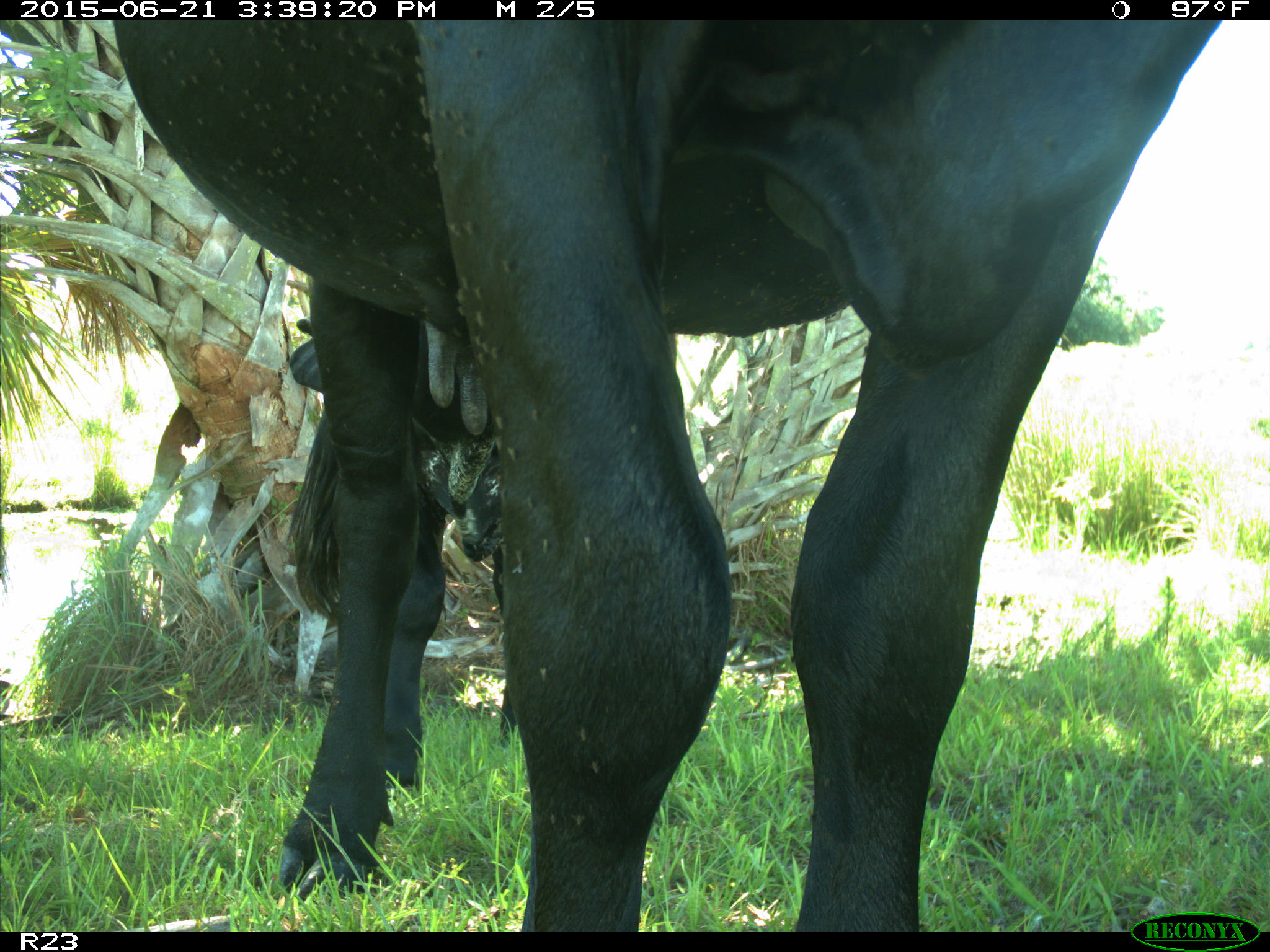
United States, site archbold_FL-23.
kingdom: Animalia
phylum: Chordata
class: Mammalia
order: Artiodactyla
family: Bovidae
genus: Bos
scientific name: Bos taurus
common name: domestic cow